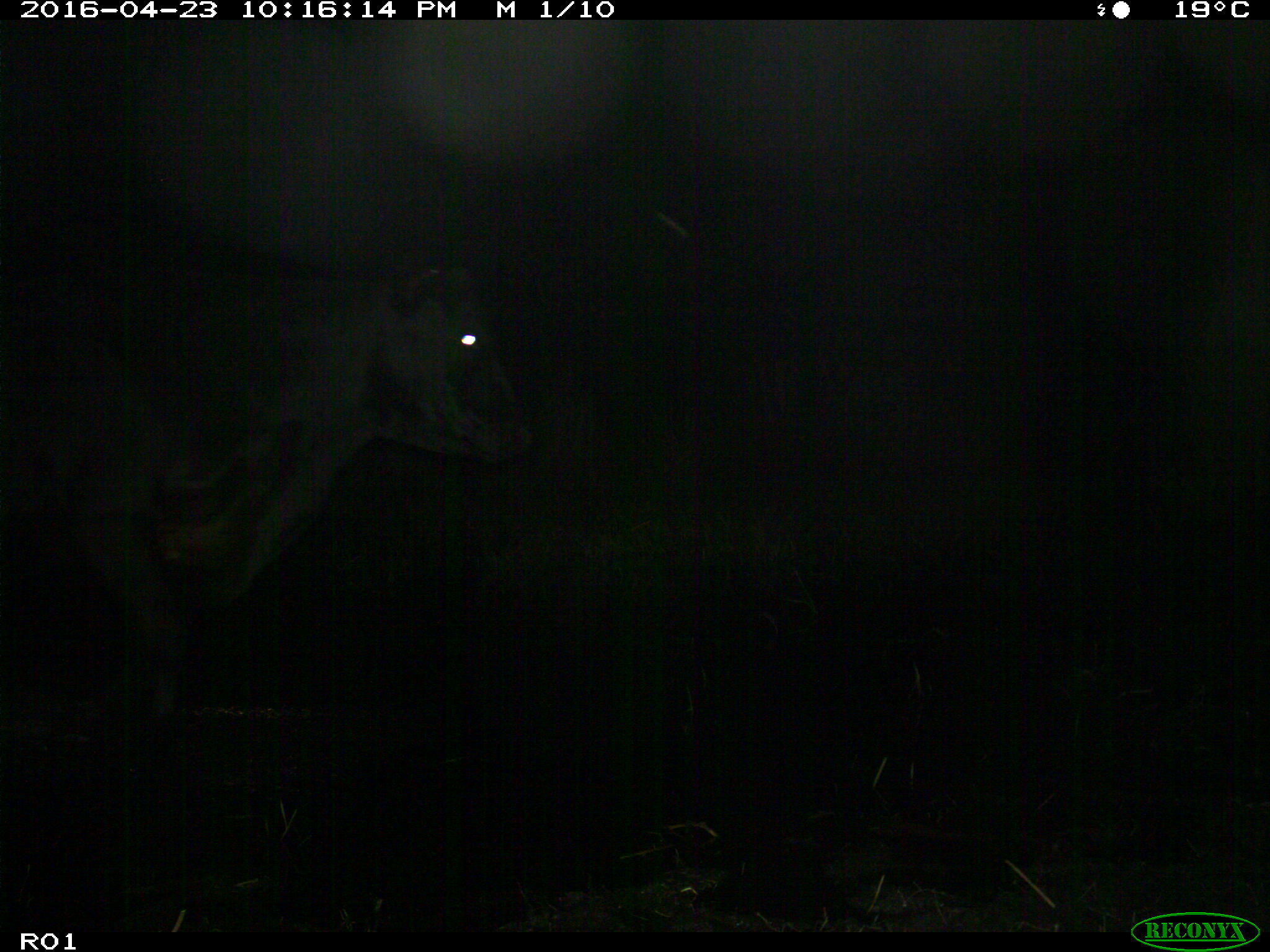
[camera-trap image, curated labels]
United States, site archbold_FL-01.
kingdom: Animalia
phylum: Chordata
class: Mammalia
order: Artiodactyla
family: Bovidae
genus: Bos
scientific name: Bos taurus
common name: domestic cow